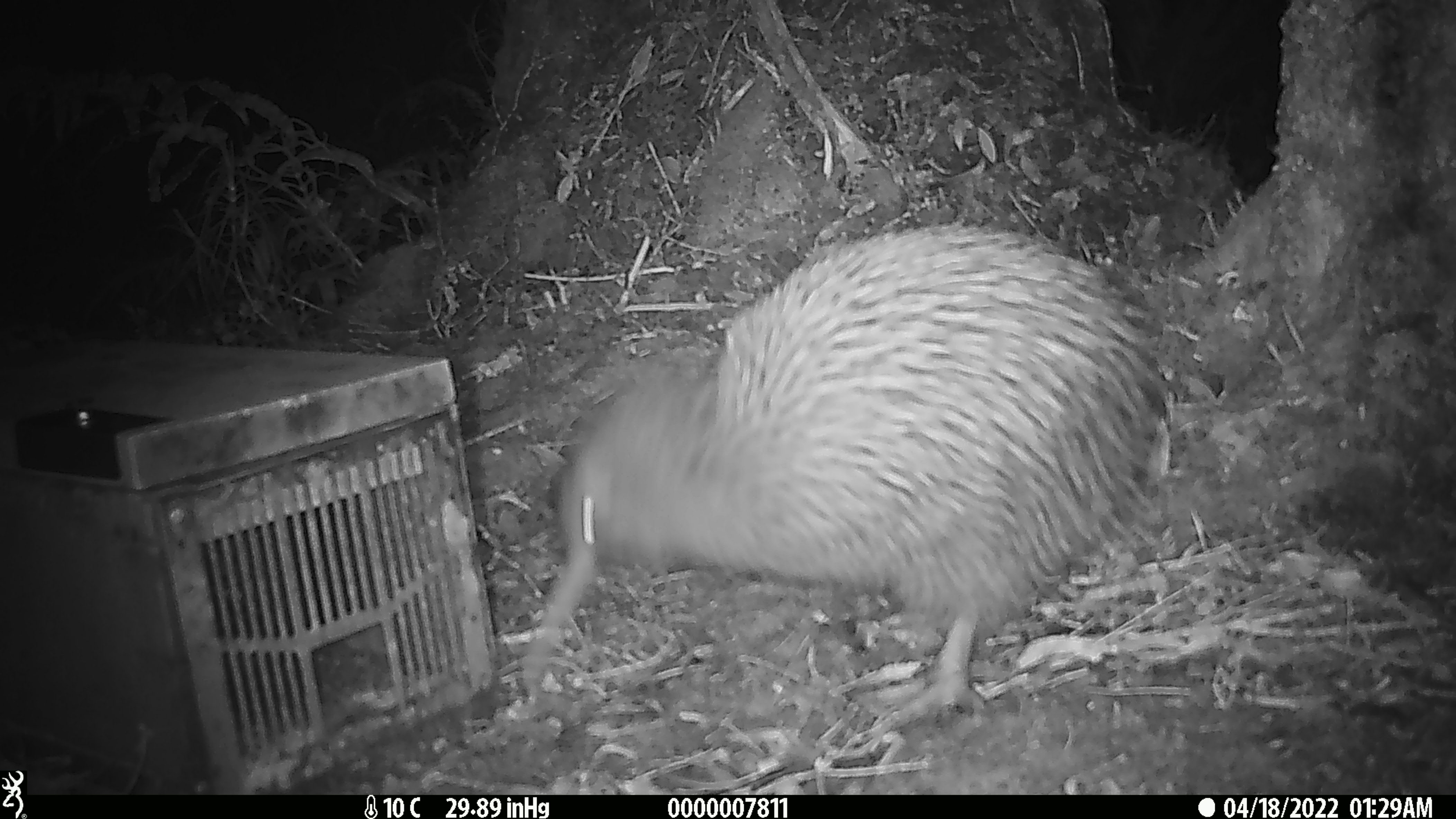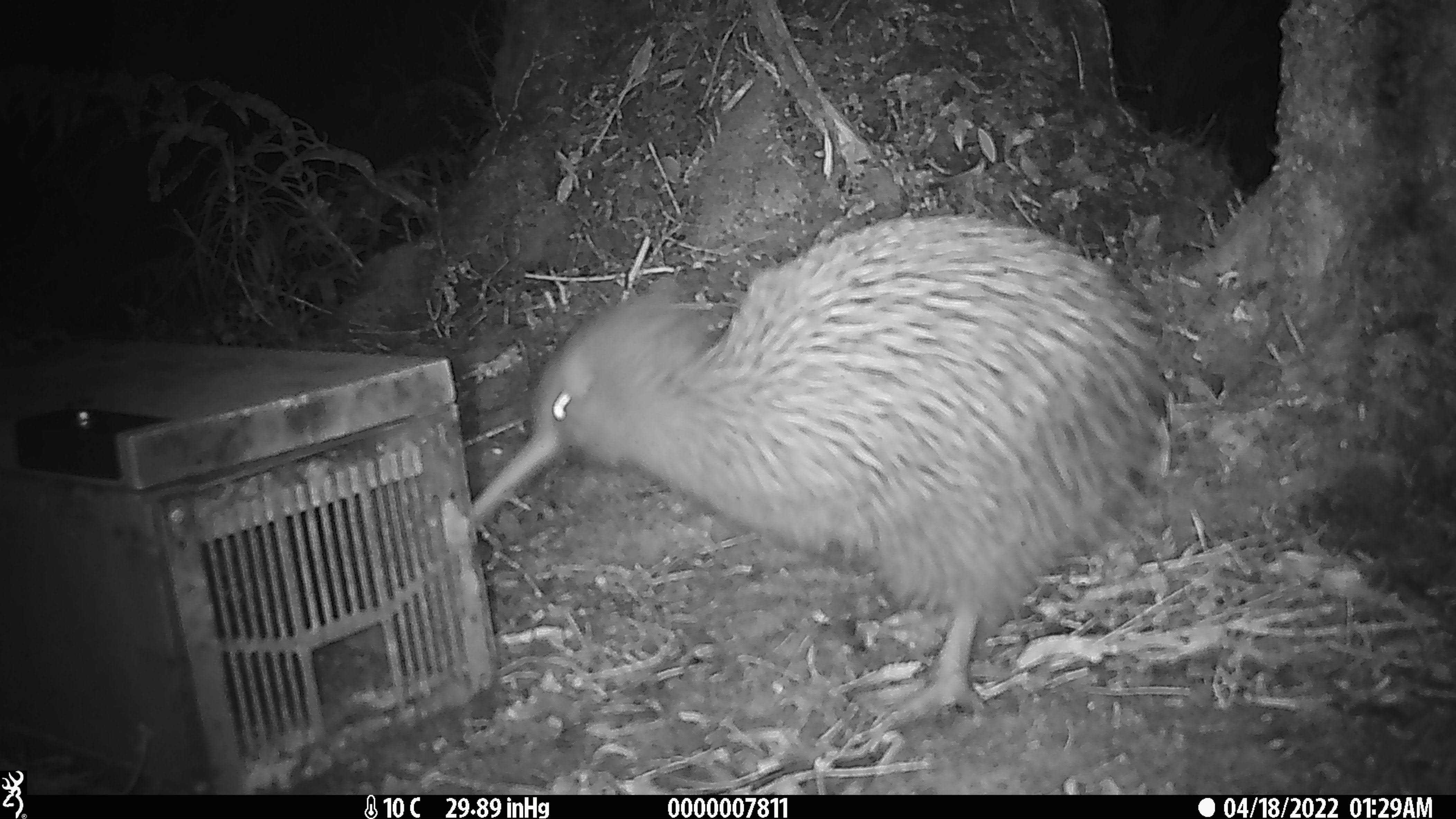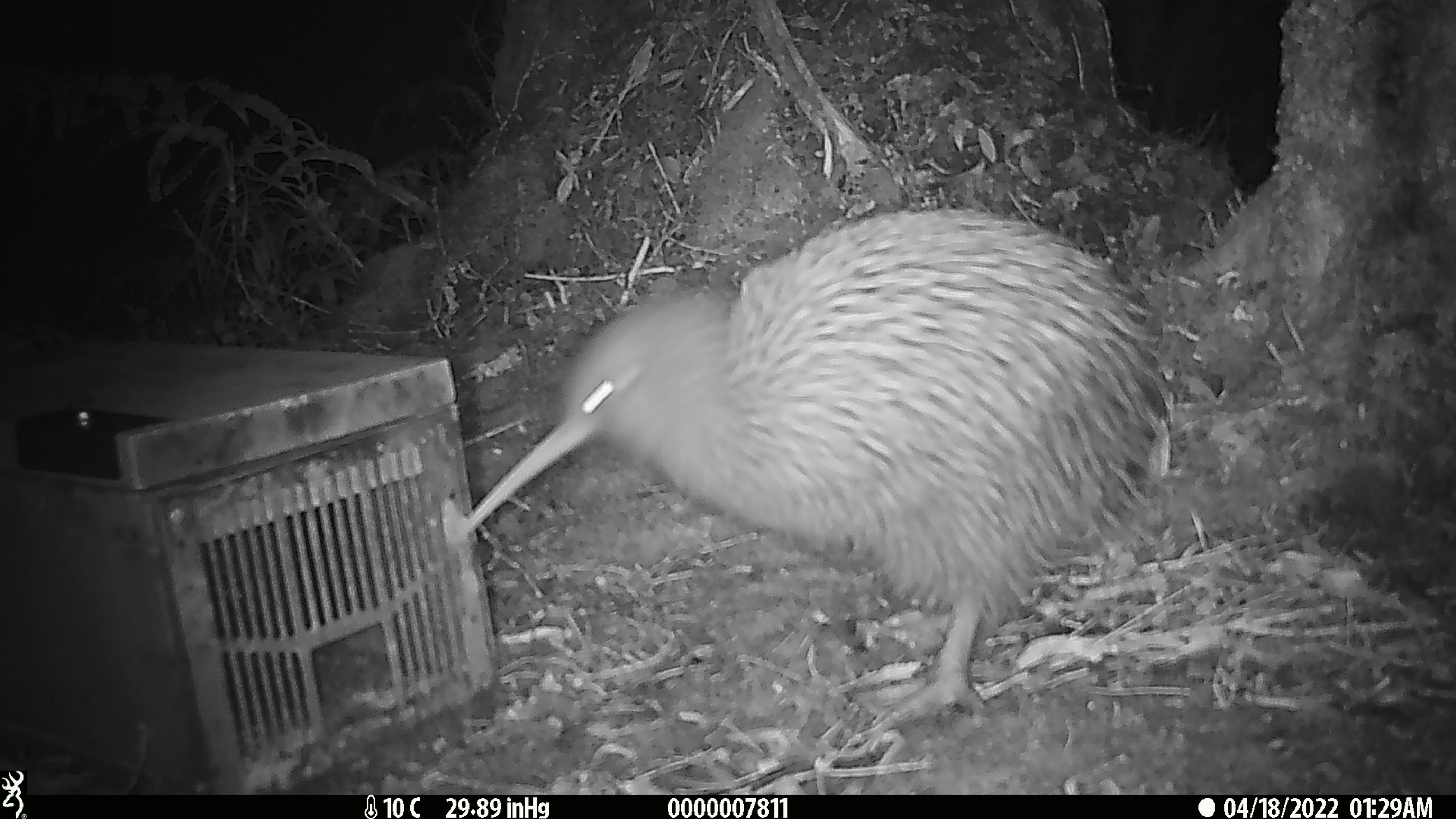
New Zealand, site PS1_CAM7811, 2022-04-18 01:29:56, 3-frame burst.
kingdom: Animalia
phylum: Chordata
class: Aves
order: Apterygiformes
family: Apterygidae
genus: Apteryx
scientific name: Apteryx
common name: kiwi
Kiwi (Apteryx).